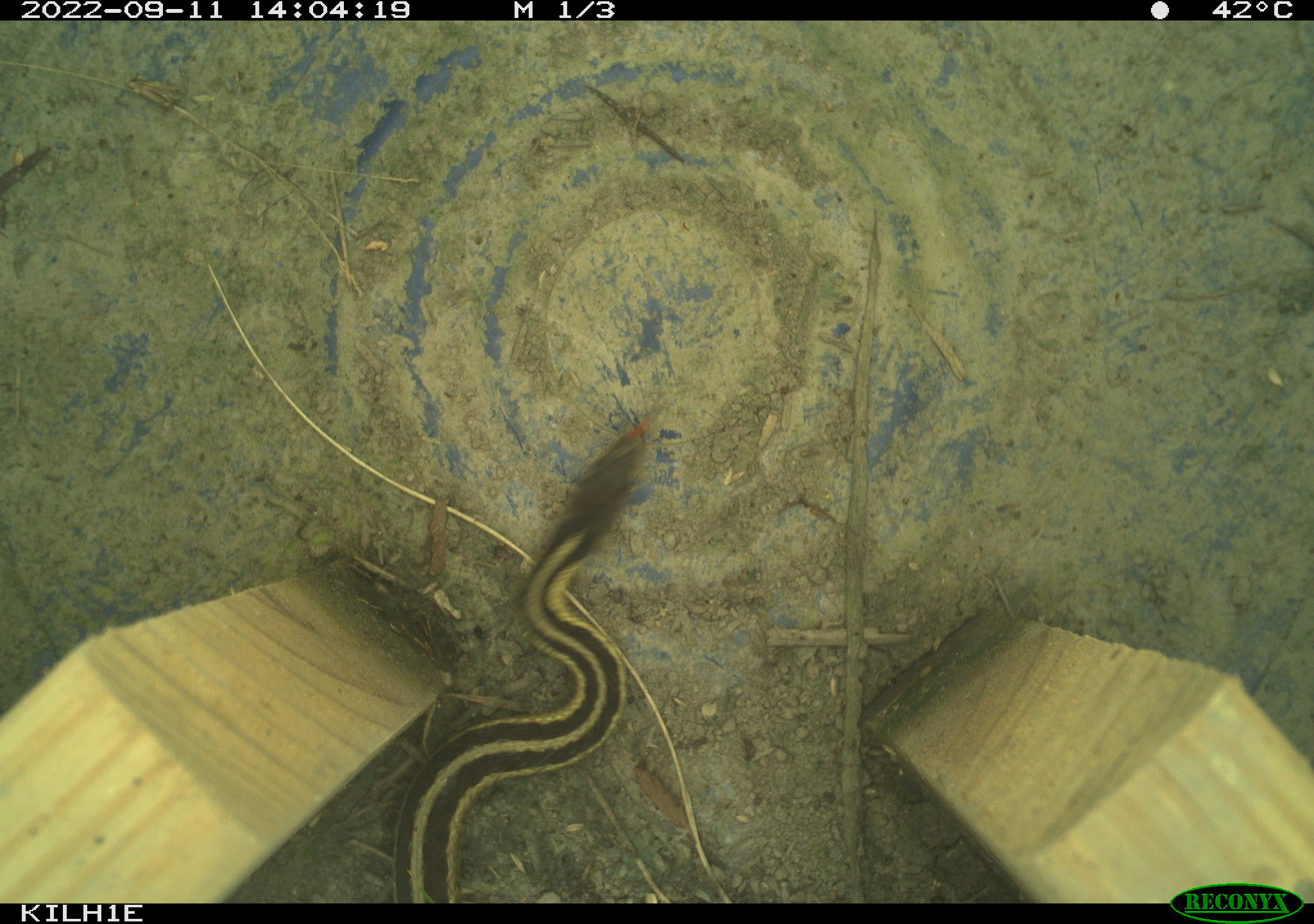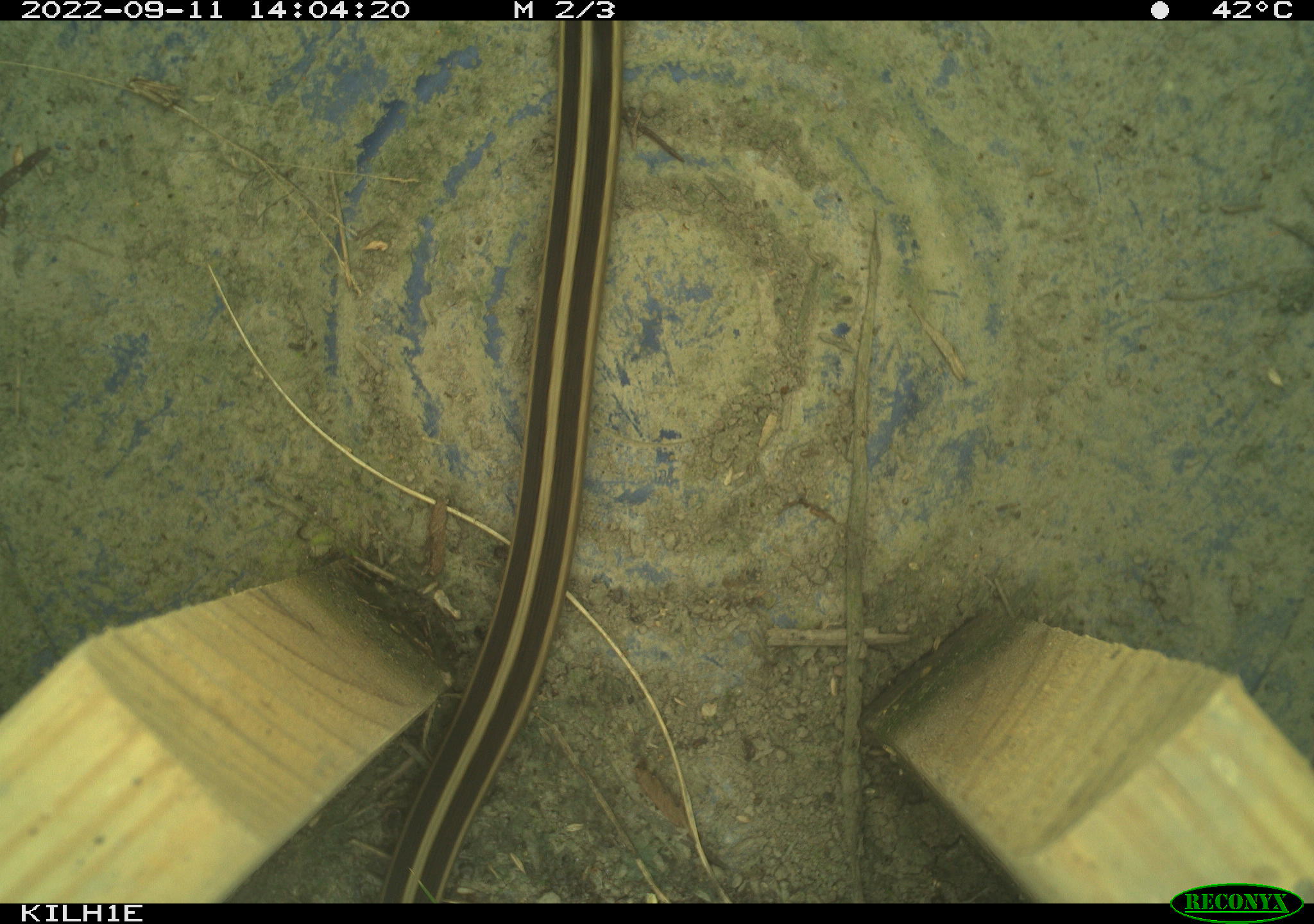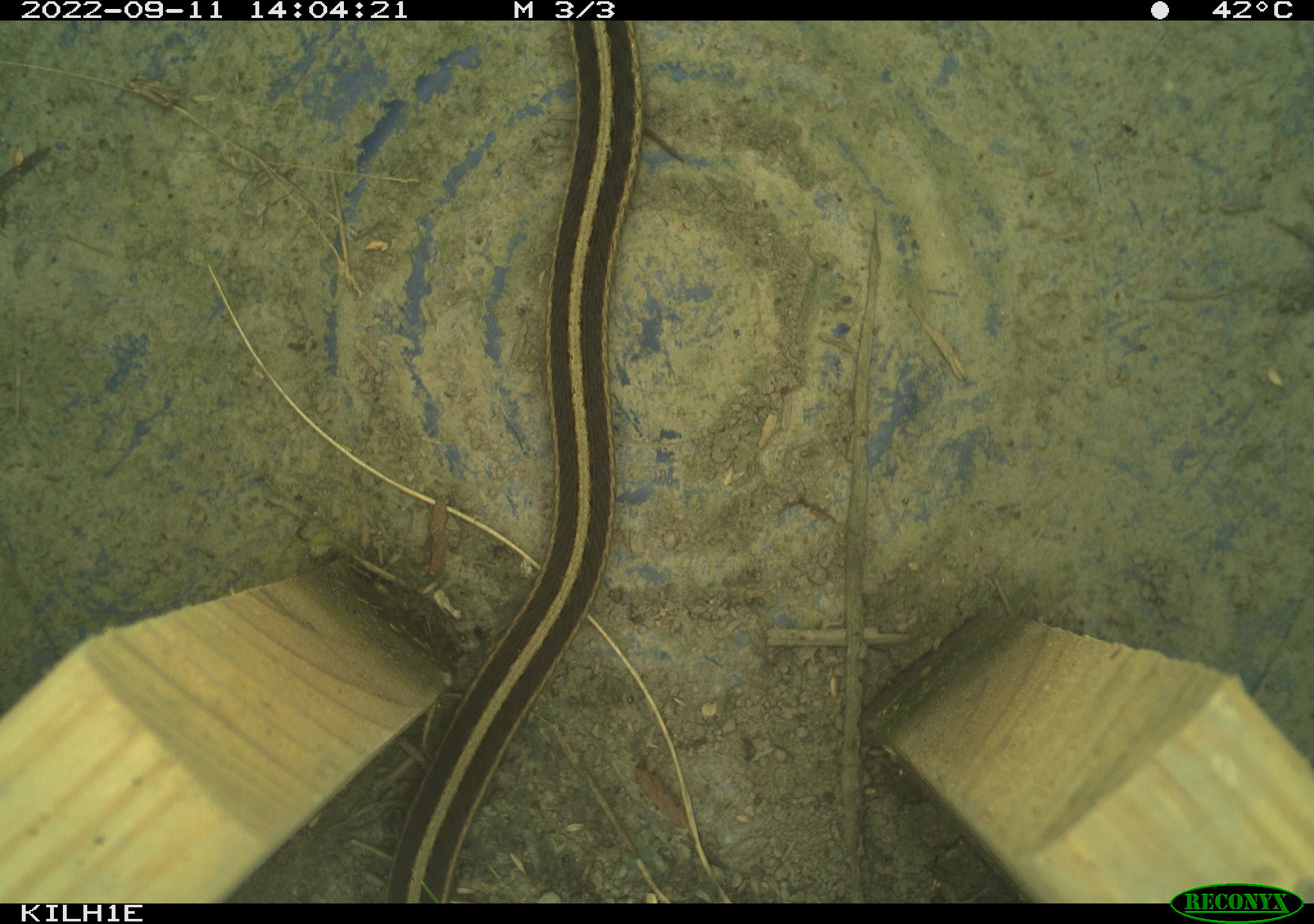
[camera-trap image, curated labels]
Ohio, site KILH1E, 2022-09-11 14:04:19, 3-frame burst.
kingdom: Animalia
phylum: Chordata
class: Reptilia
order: Squamata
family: Colubridae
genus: Thamnophis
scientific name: Thamnophis sirtalis sirtalis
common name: eastern gartersnake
Eastern gartersnake (Thamnophis sirtalis sirtalis).